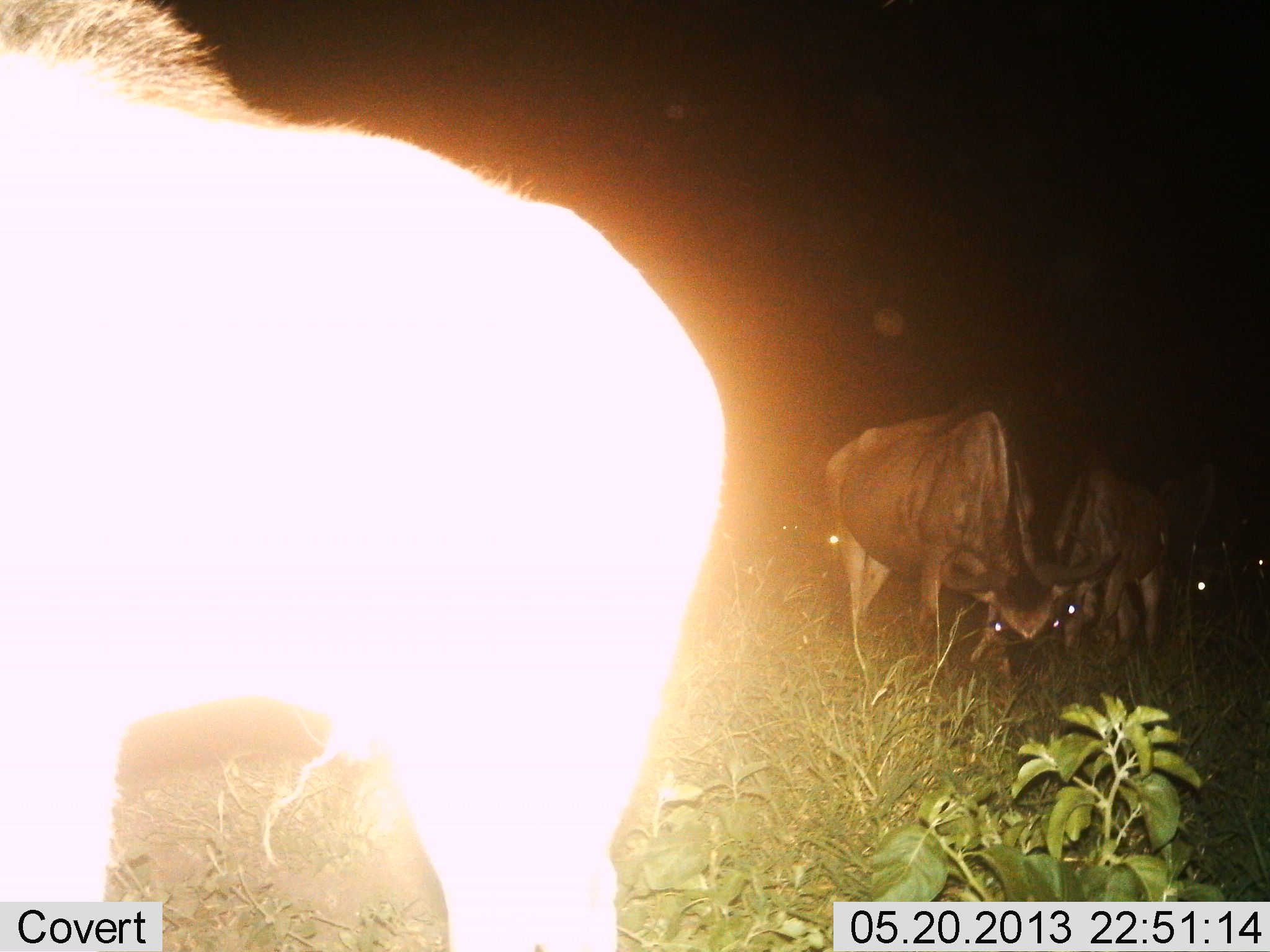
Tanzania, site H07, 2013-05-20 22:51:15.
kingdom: Animalia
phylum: Chordata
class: Mammalia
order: Artiodactyla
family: Bovidae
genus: Connochaetes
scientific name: Connochaetes taurinus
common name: blue wildebeest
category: wildebeest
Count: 5.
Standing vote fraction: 70%.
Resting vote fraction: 10%.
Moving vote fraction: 10%.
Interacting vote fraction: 0%.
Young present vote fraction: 0%.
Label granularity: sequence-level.